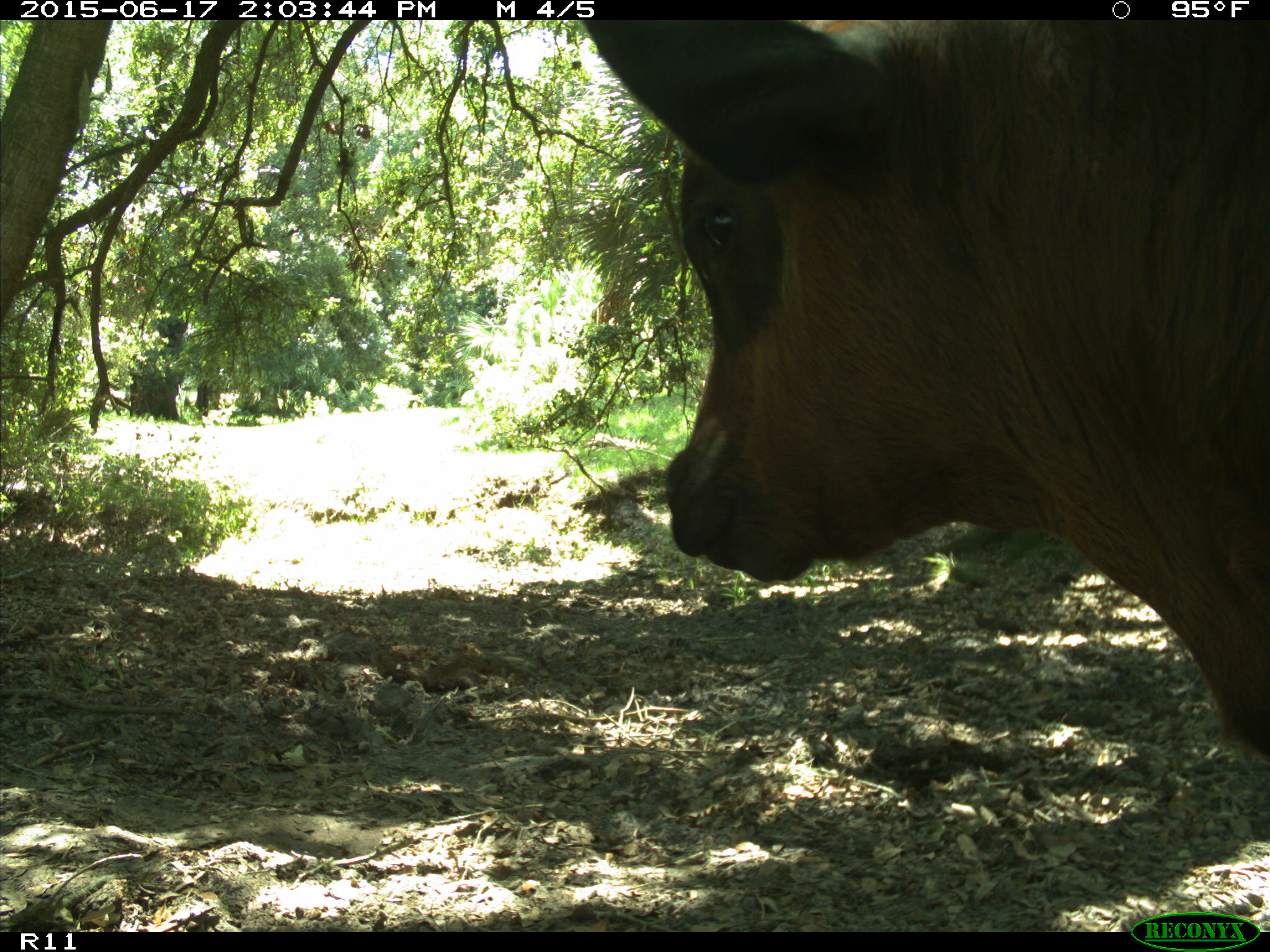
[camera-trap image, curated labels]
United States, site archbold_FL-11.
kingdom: Animalia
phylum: Chordata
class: Mammalia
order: Artiodactyla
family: Bovidae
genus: Bos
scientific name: Bos taurus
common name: domestic cow